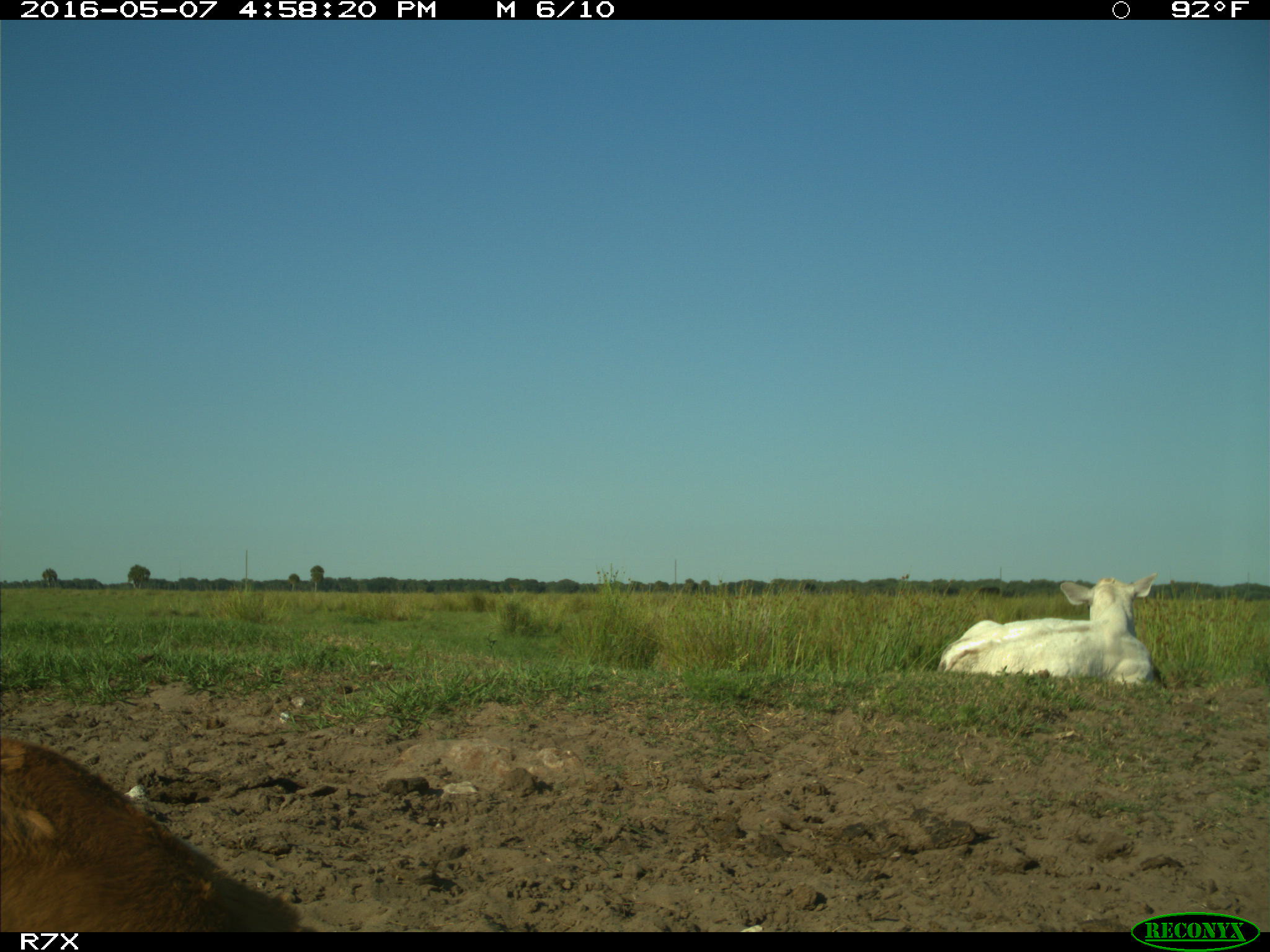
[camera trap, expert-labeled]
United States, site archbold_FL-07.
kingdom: Animalia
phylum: Chordata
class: Mammalia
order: Artiodactyla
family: Bovidae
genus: Bos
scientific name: Bos taurus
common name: domestic cow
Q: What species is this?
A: Bos taurus (domestic cow).